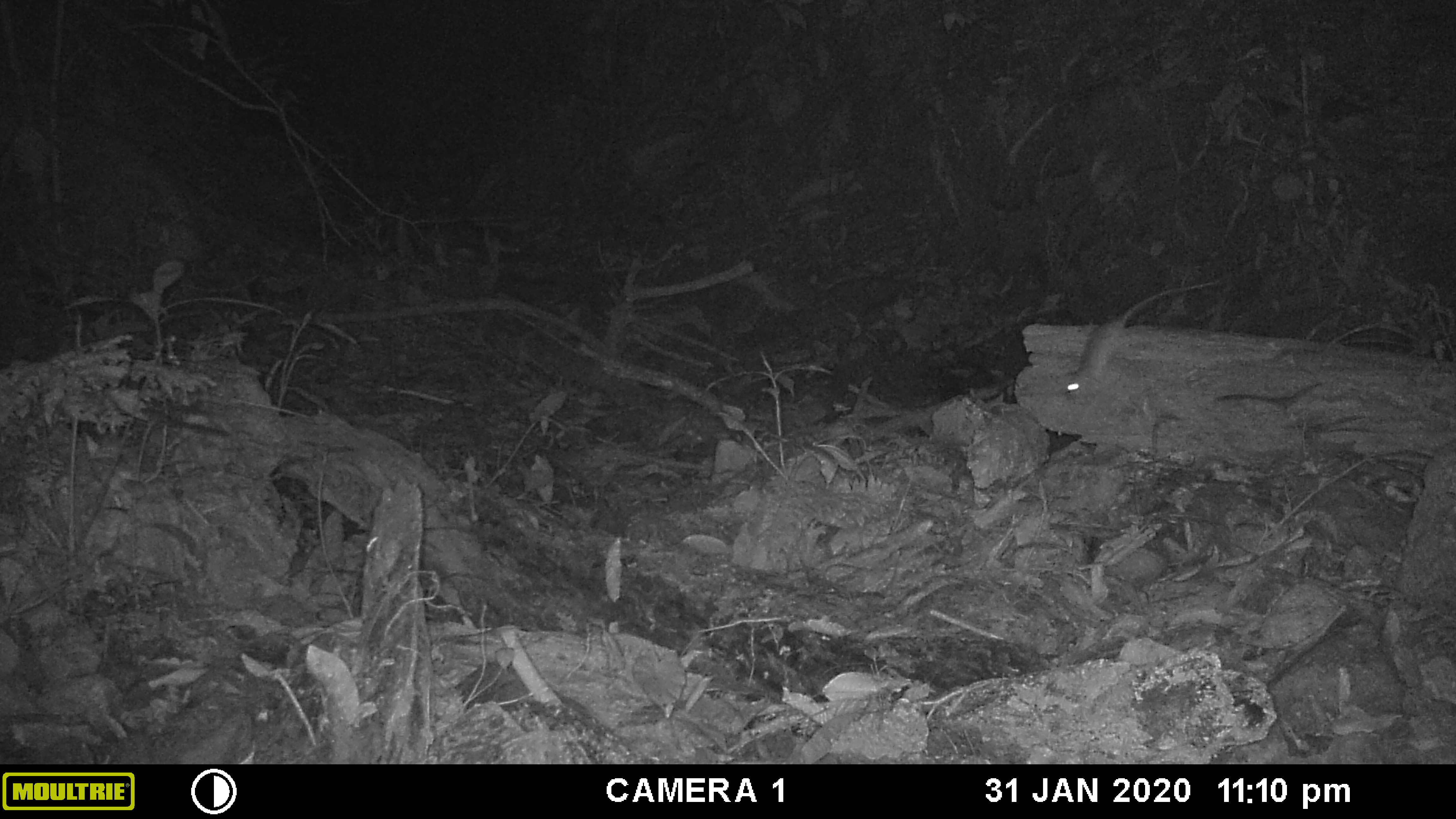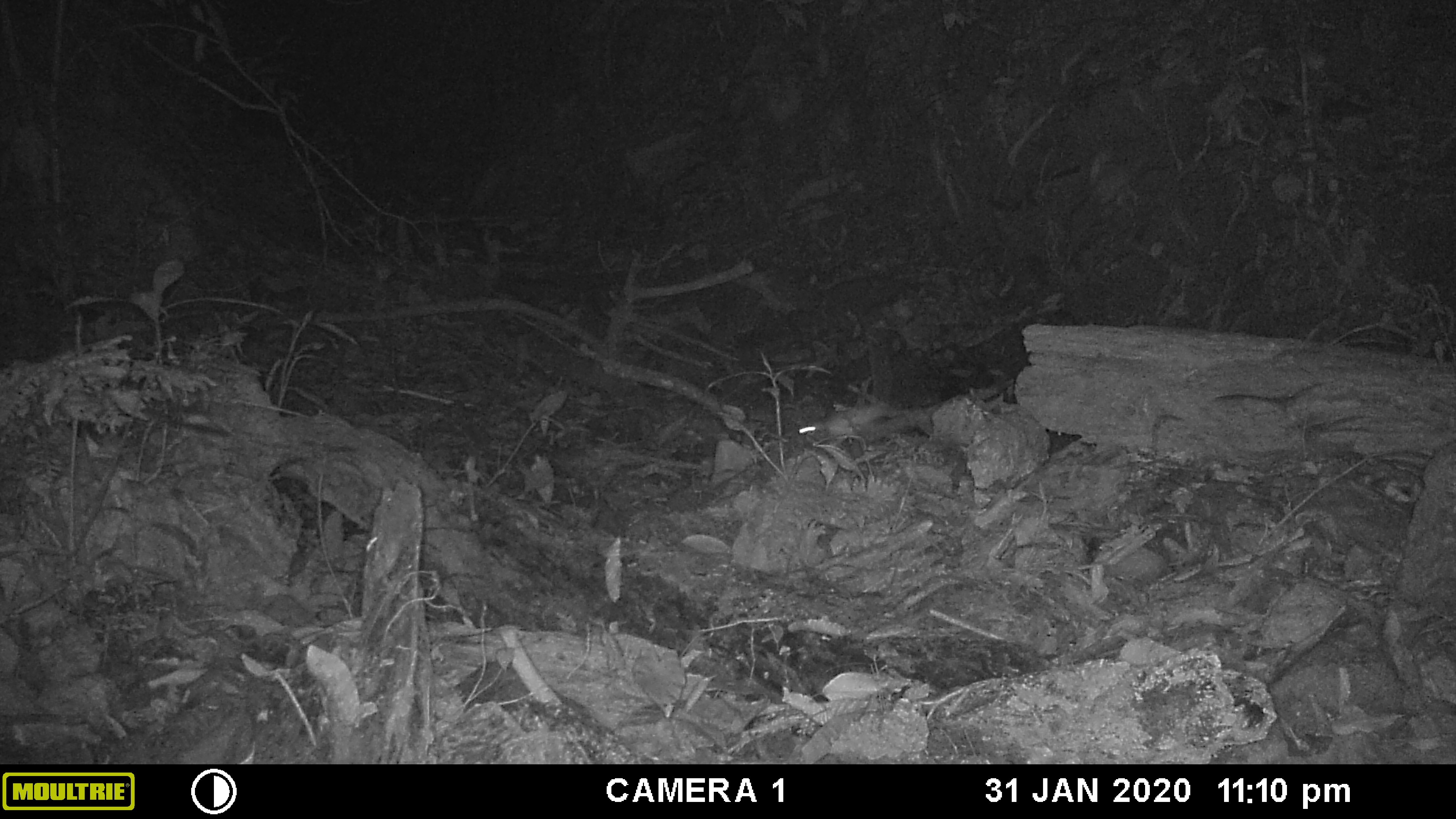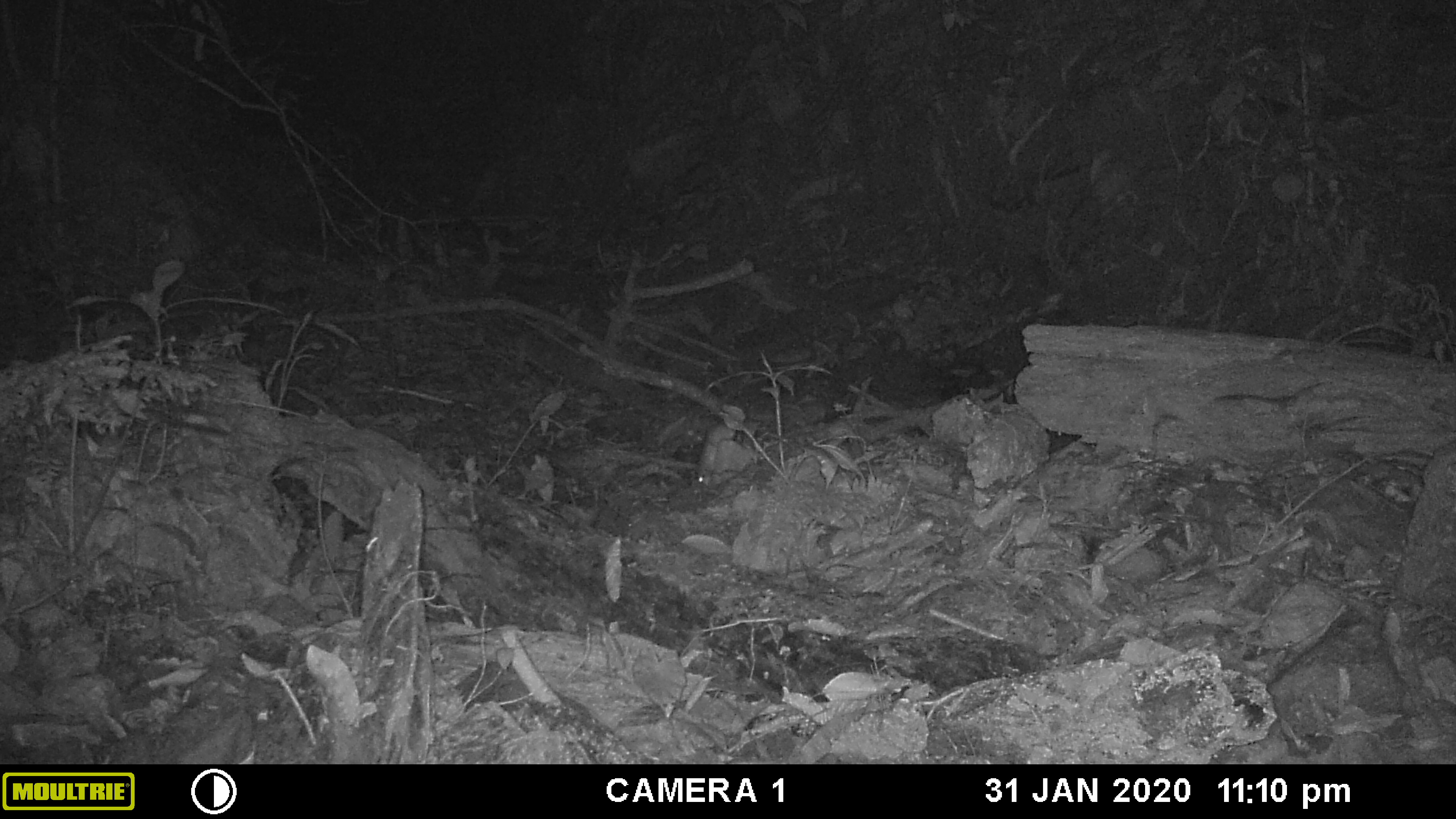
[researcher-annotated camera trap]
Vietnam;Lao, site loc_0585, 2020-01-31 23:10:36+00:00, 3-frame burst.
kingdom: Animalia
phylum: Chordata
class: Mammalia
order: Rodentia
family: Muridae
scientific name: Muridae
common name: old-world mice and rats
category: unidentified murid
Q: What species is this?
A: Unidentified murid (old-world mice and rats) (Muridae).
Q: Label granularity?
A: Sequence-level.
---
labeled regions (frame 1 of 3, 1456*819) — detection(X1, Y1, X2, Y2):
unidentified murid: detection(1059, 279, 1220, 396)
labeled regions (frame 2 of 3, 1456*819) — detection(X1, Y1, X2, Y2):
unidentified murid: detection(793, 401, 908, 442)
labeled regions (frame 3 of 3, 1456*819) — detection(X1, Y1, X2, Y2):
unidentified murid: detection(696, 425, 735, 487)